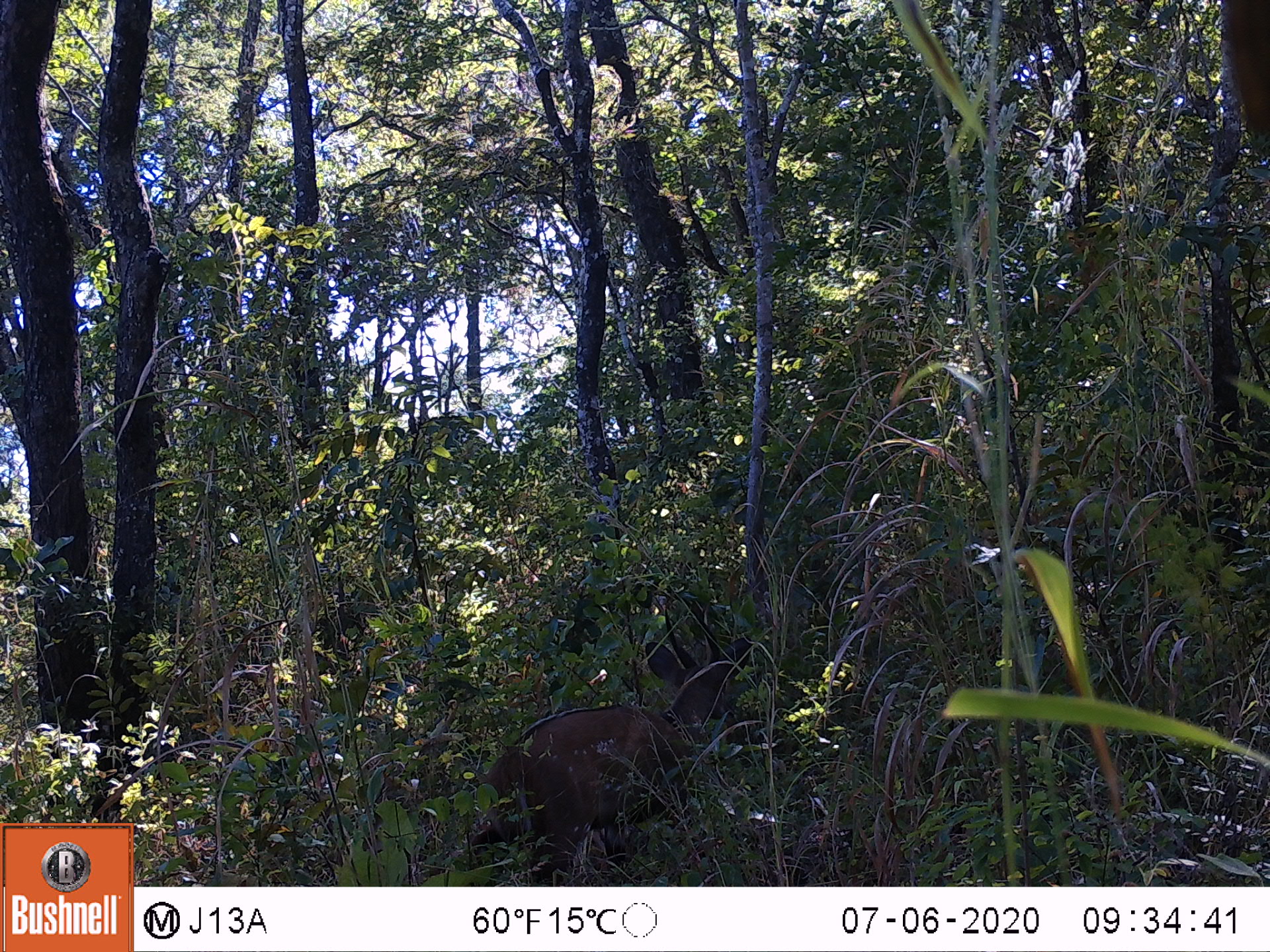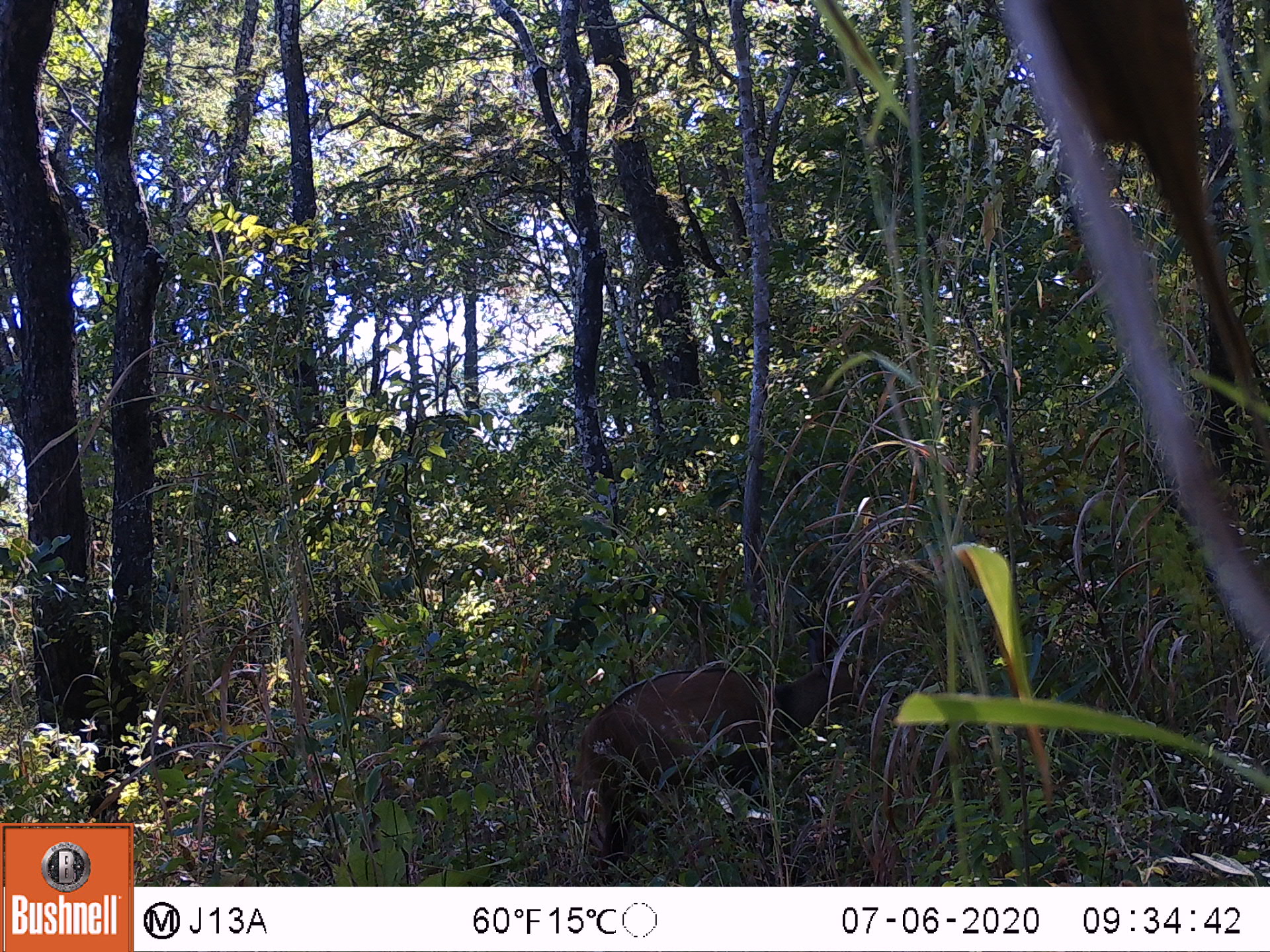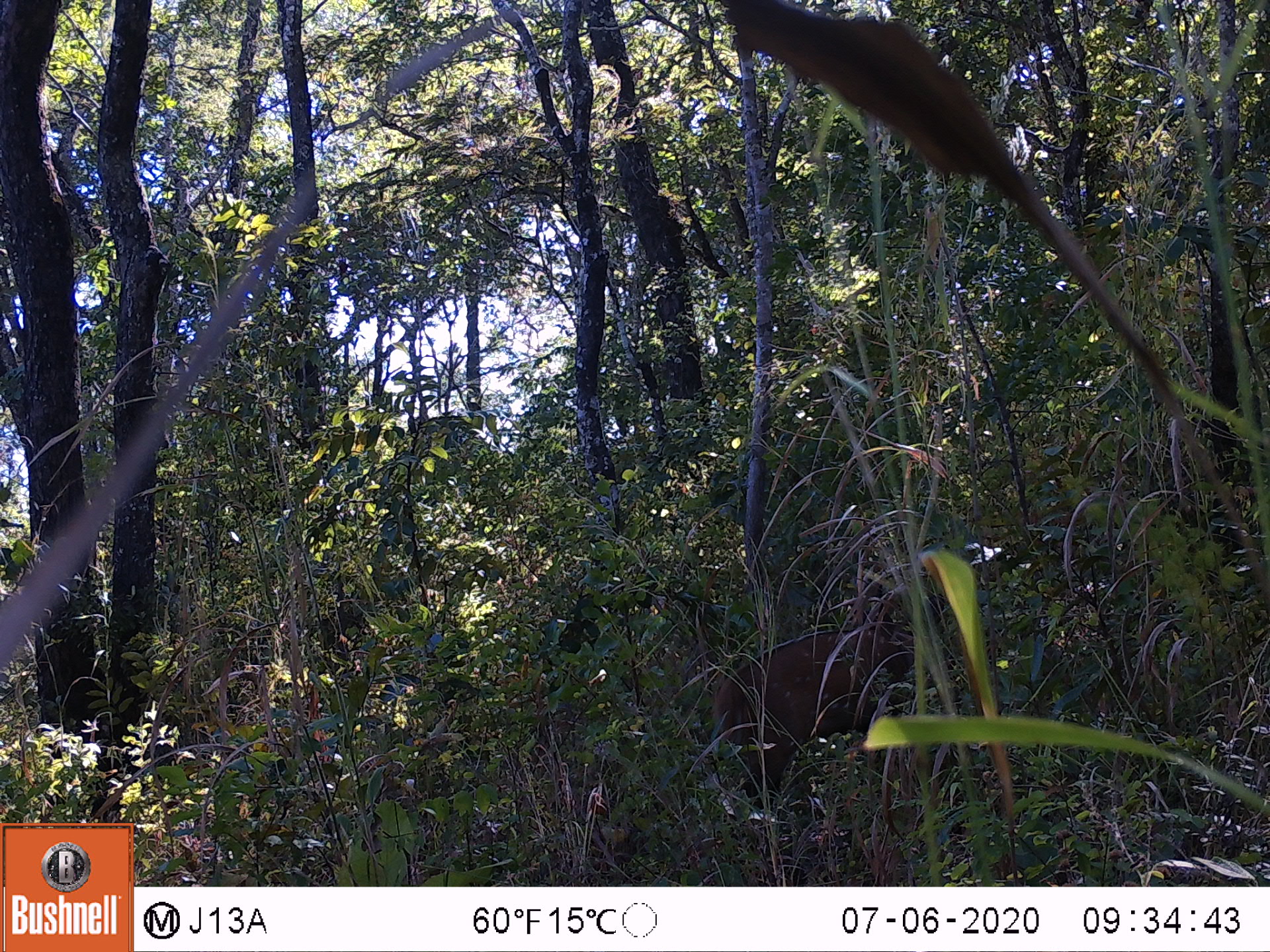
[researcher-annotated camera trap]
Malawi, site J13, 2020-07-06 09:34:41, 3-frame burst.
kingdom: Animalia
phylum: Chordata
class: Mammalia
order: Artiodactyla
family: Bovidae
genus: Tragelaphus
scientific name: Tragelaphus sylvaticus sylvaticus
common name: cape bushbuck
Cape bushbuck (Tragelaphus sylvaticus sylvaticus), count 1.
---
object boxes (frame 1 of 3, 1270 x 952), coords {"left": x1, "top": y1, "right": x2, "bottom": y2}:
cape bushbuck: {"left": 455, "top": 700, "right": 686, "bottom": 855}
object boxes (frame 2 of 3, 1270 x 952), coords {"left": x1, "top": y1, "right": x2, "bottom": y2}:
cape bushbuck: {"left": 566, "top": 608, "right": 868, "bottom": 860}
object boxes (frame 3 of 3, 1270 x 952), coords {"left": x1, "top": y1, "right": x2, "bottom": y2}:
cape bushbuck: {"left": 702, "top": 613, "right": 926, "bottom": 813}